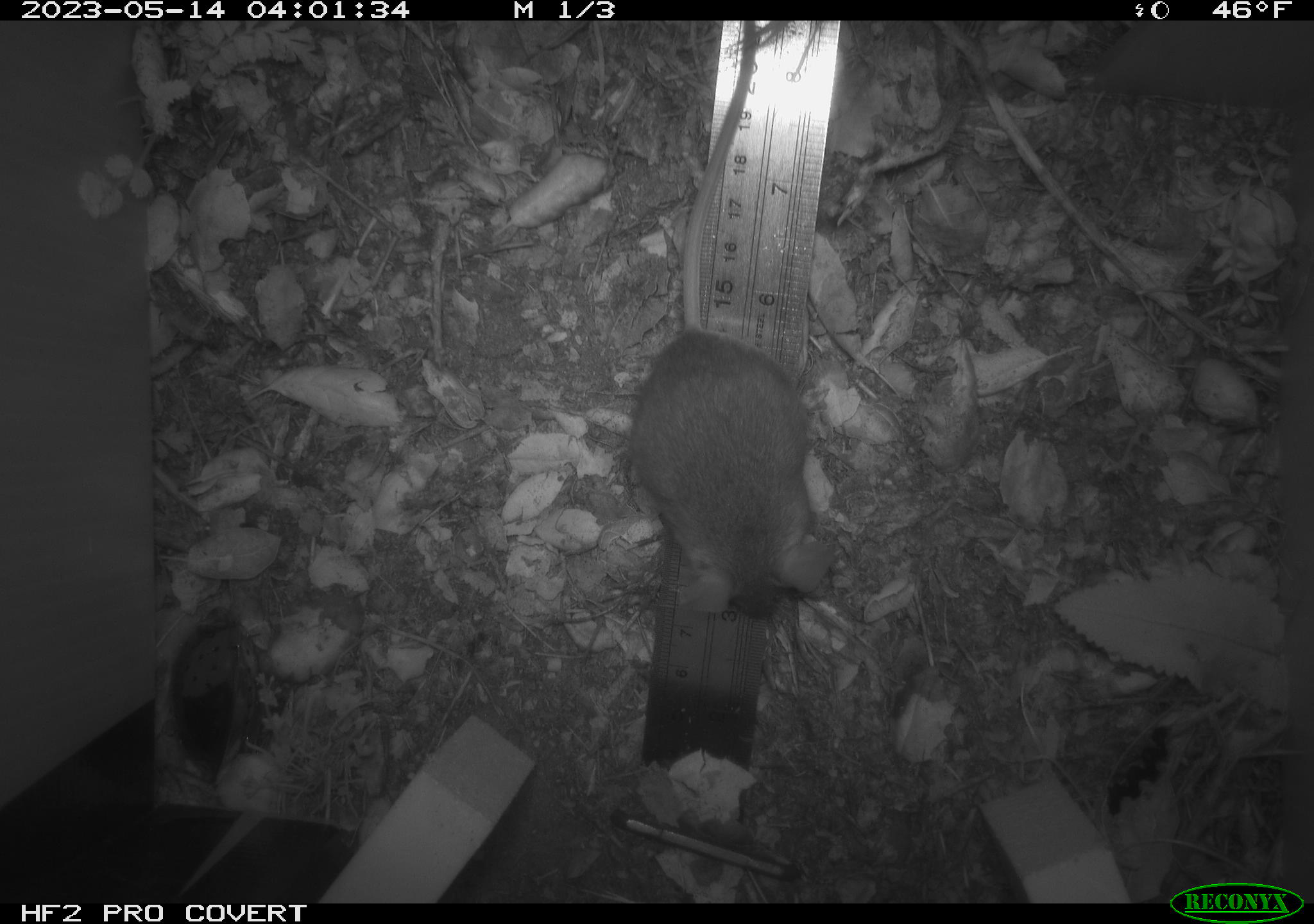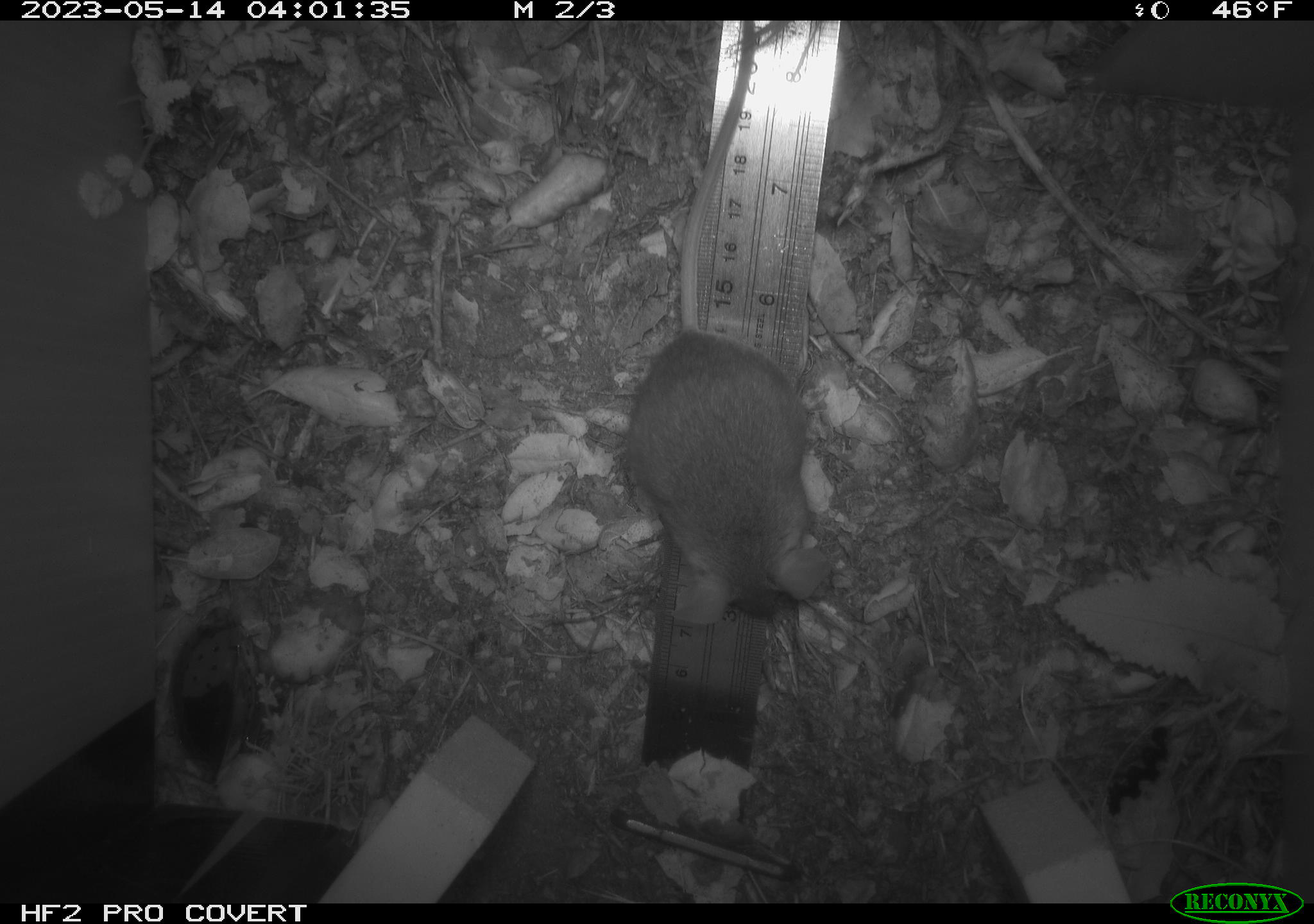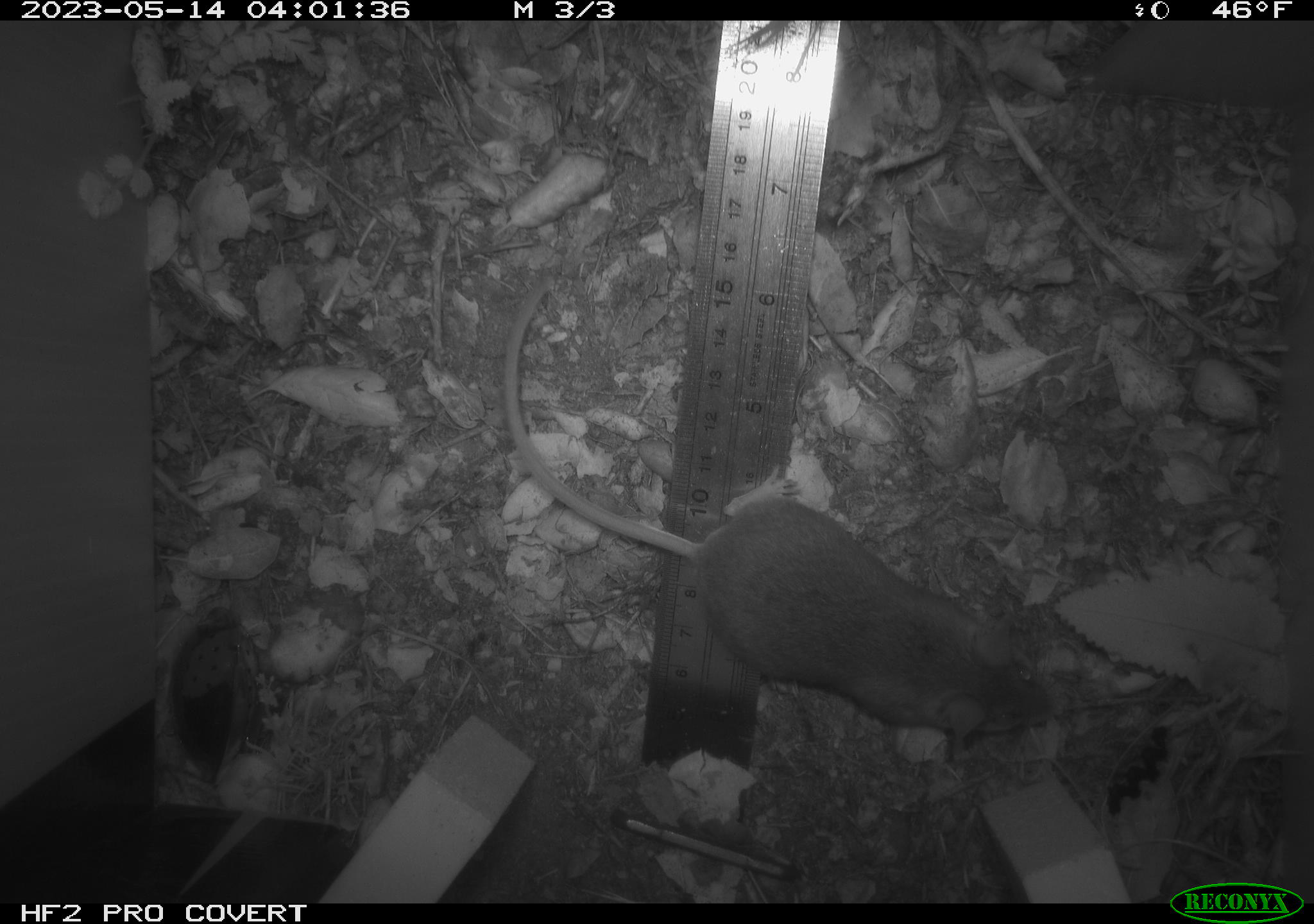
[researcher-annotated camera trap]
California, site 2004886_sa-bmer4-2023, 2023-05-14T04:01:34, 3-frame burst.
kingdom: Animalia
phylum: Chordata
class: Mammalia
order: Rodentia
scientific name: Rodentia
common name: mouse species